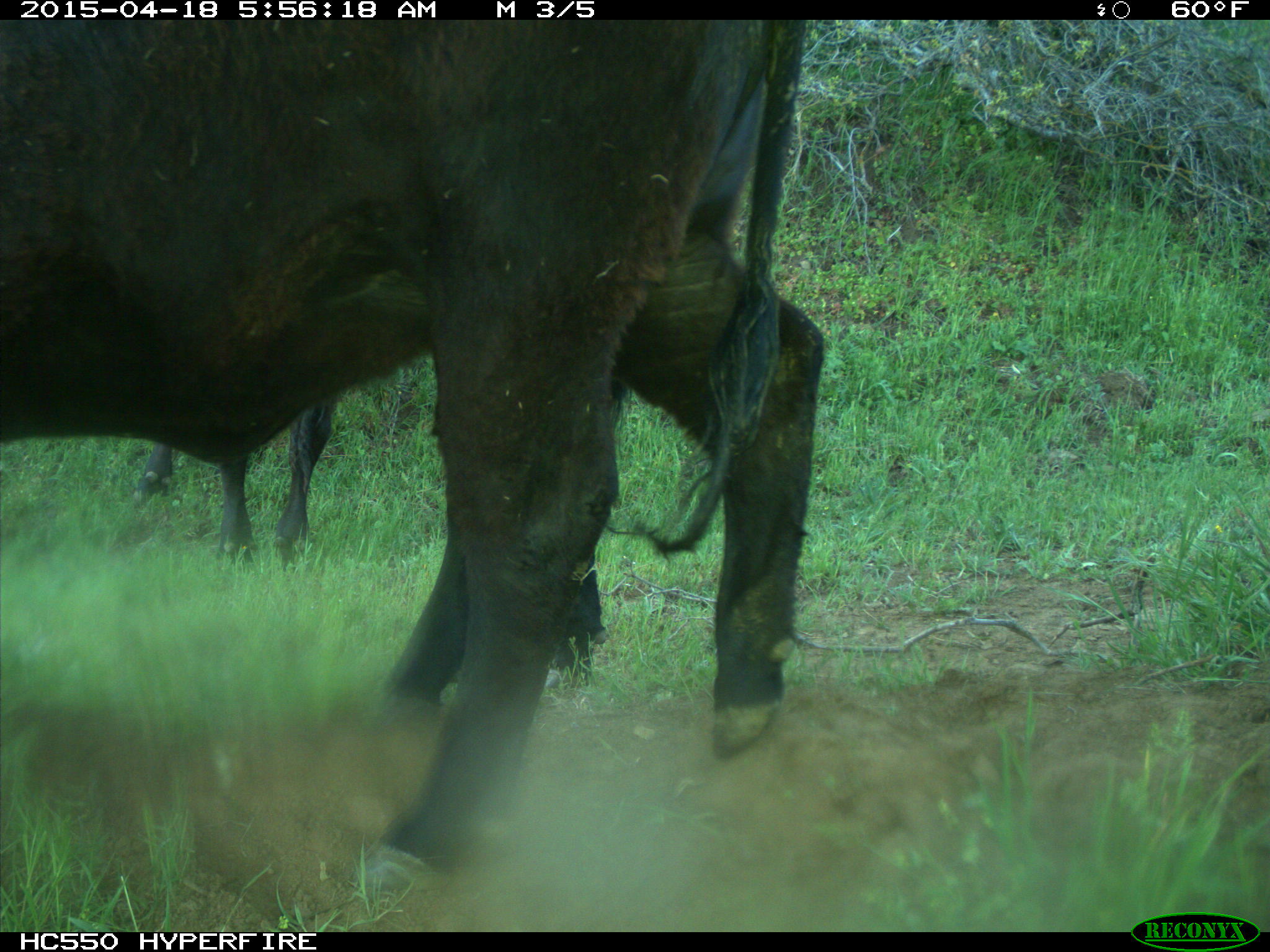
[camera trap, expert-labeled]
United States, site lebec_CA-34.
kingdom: Animalia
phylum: Chordata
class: Mammalia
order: Artiodactyla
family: Bovidae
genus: Bos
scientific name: Bos taurus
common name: domestic cow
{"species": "Bos taurus (domestic cow)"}